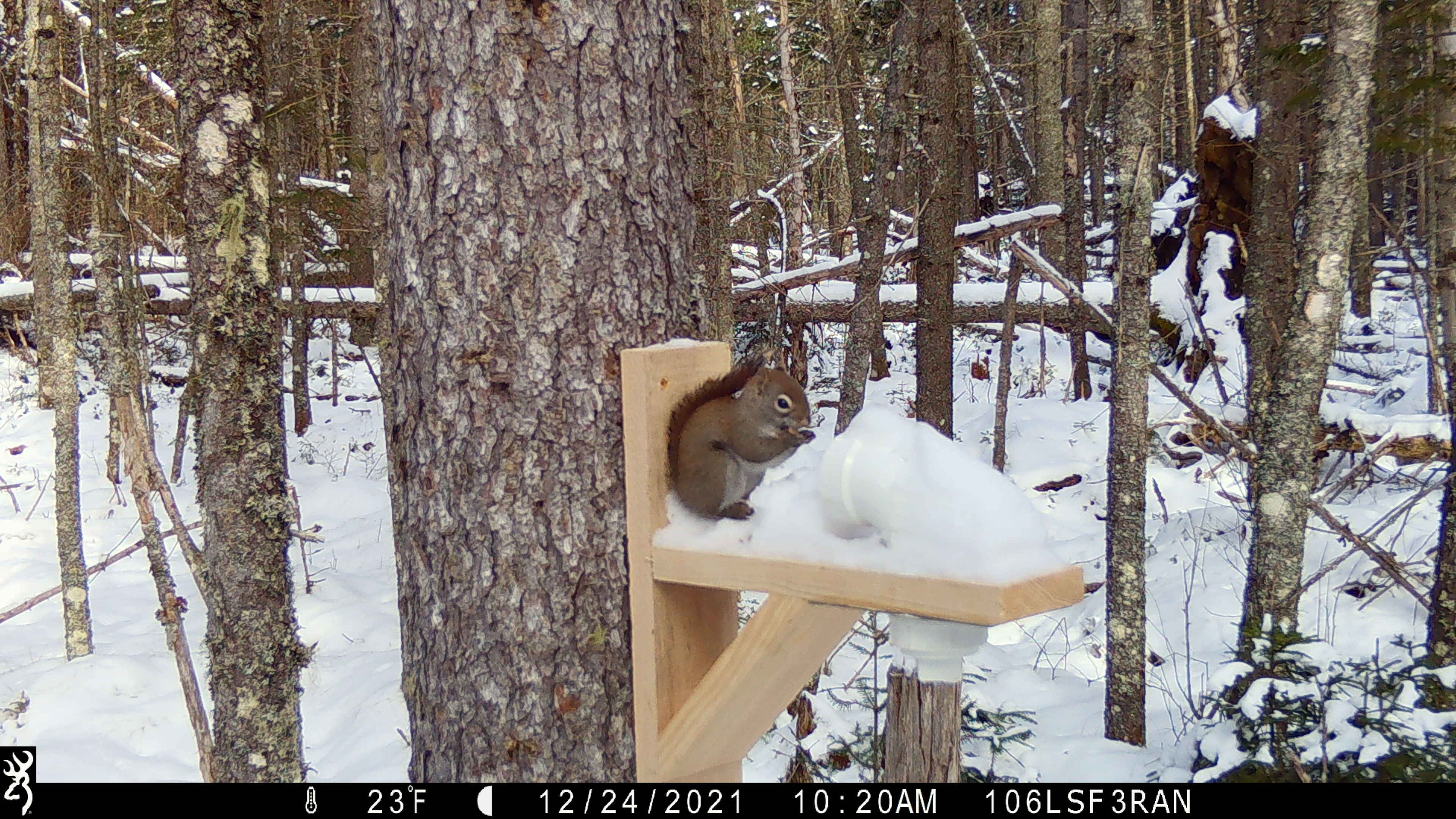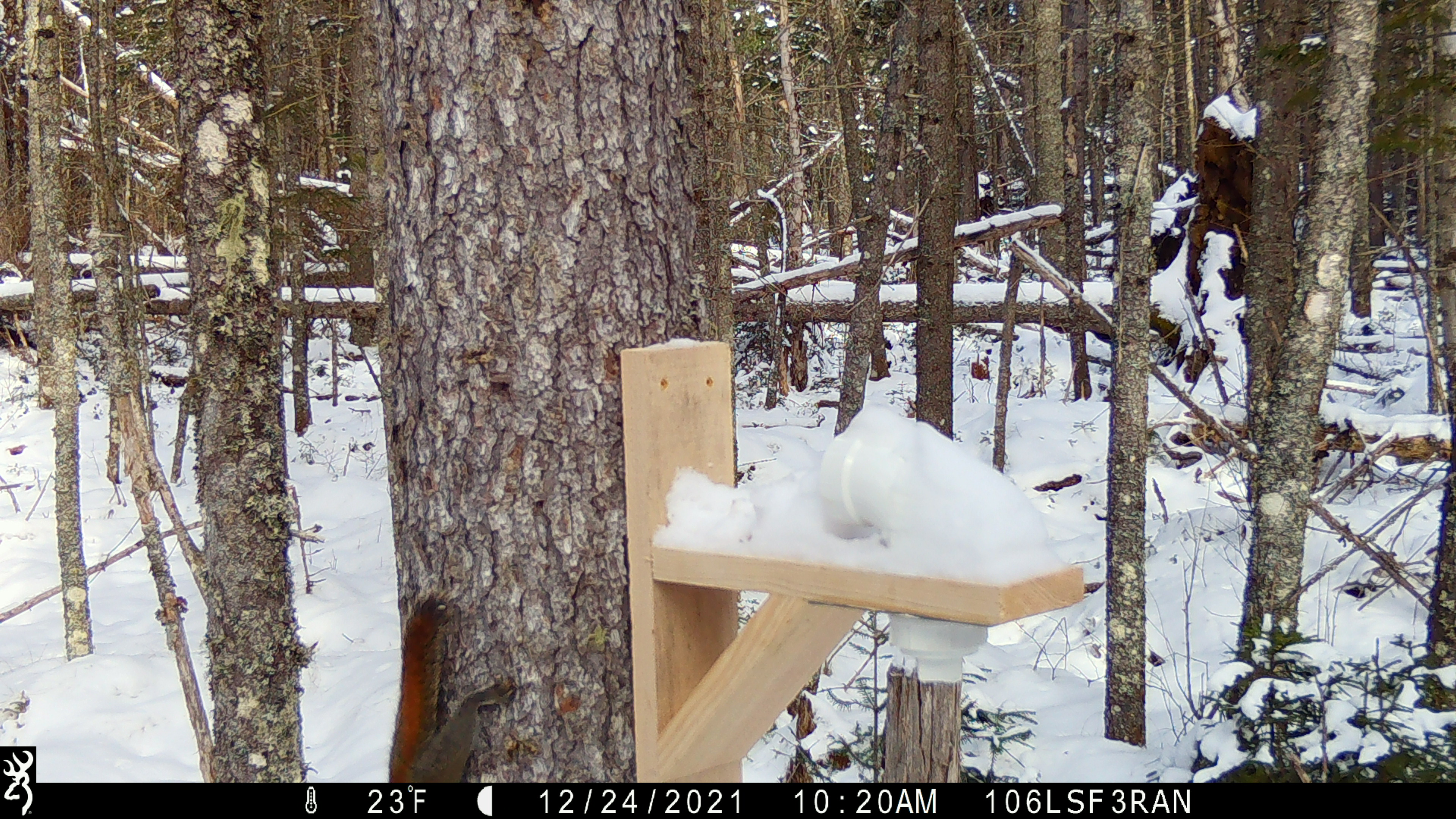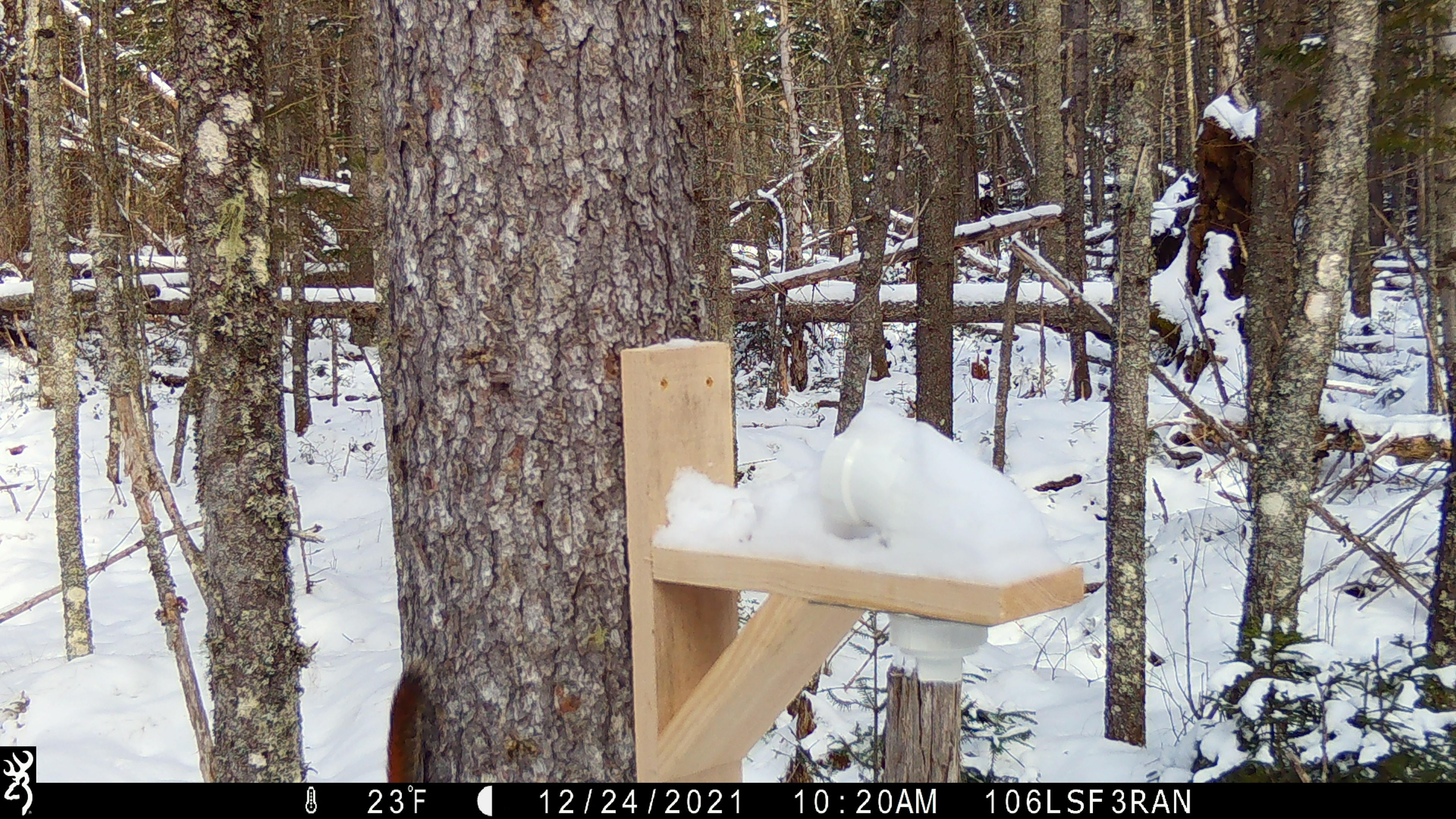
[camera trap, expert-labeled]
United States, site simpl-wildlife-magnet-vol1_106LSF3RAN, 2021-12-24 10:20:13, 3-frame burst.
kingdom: Animalia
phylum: Chordata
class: Mammalia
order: Rodentia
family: Sciuridae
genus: Tamiasciurus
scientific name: Tamiasciurus hudsonicus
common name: red squirrel